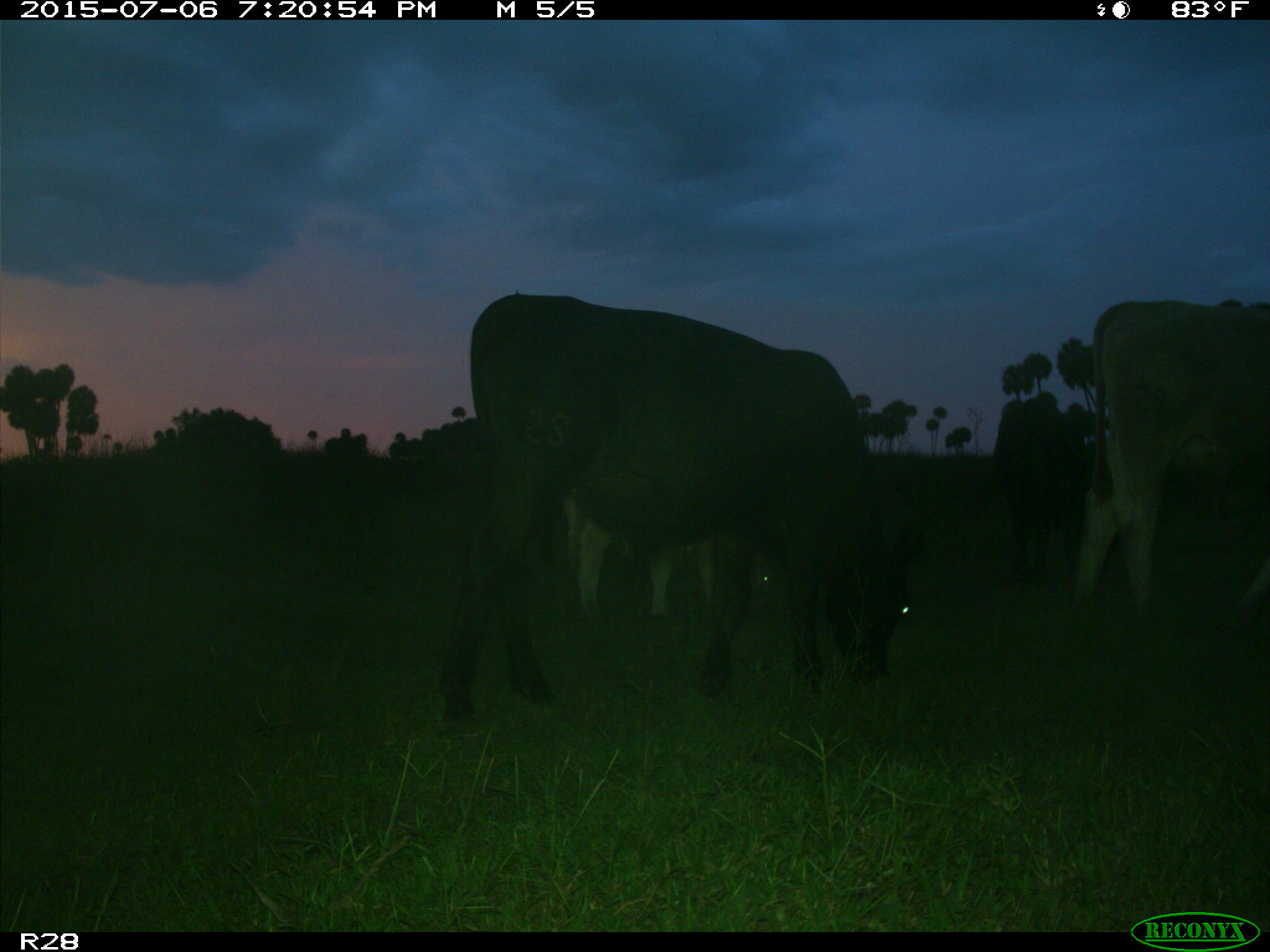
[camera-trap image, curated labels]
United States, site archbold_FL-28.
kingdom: Animalia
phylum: Chordata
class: Mammalia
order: Artiodactyla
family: Bovidae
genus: Bos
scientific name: Bos taurus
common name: domestic cow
Bos taurus (domestic cow).